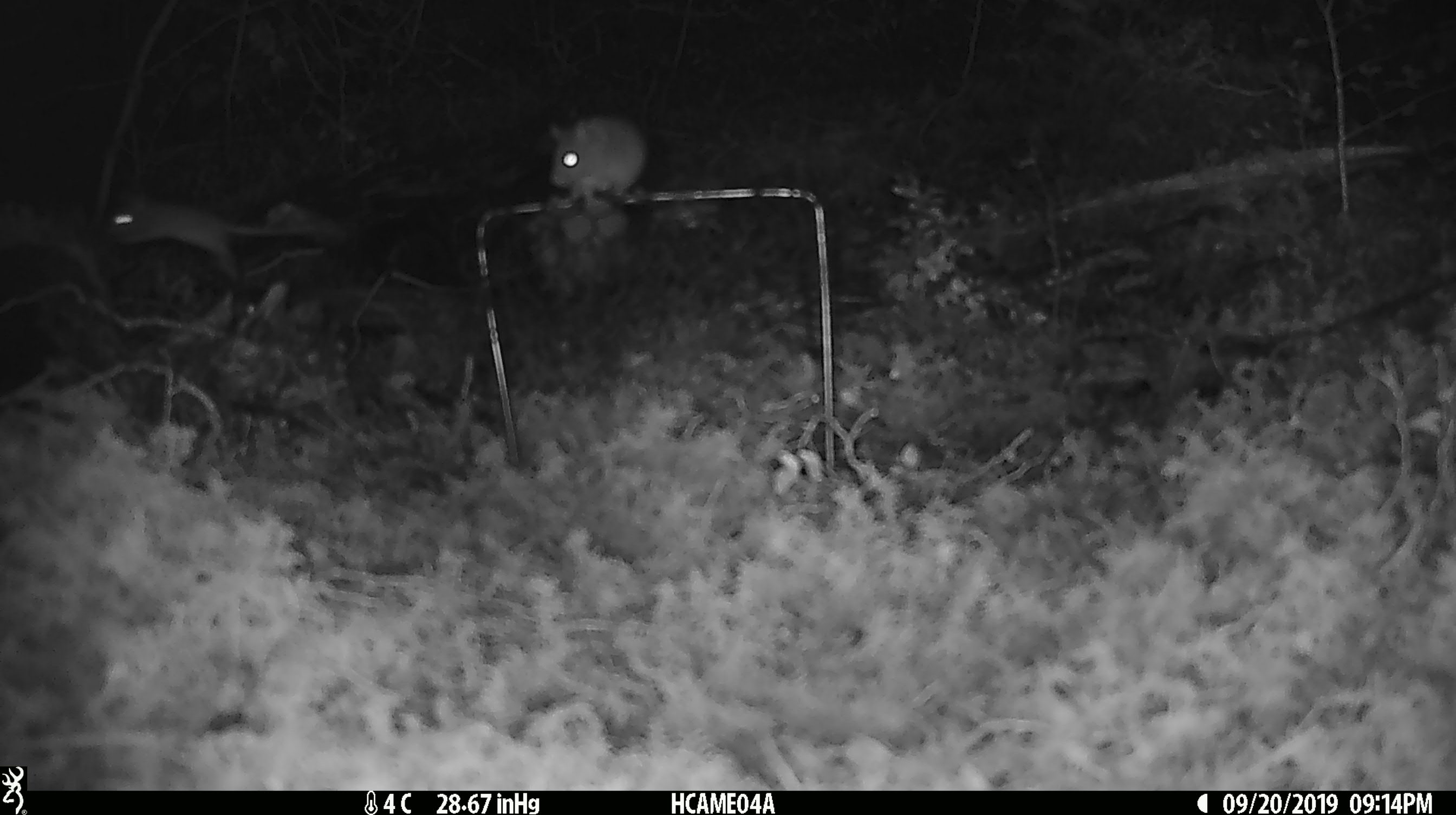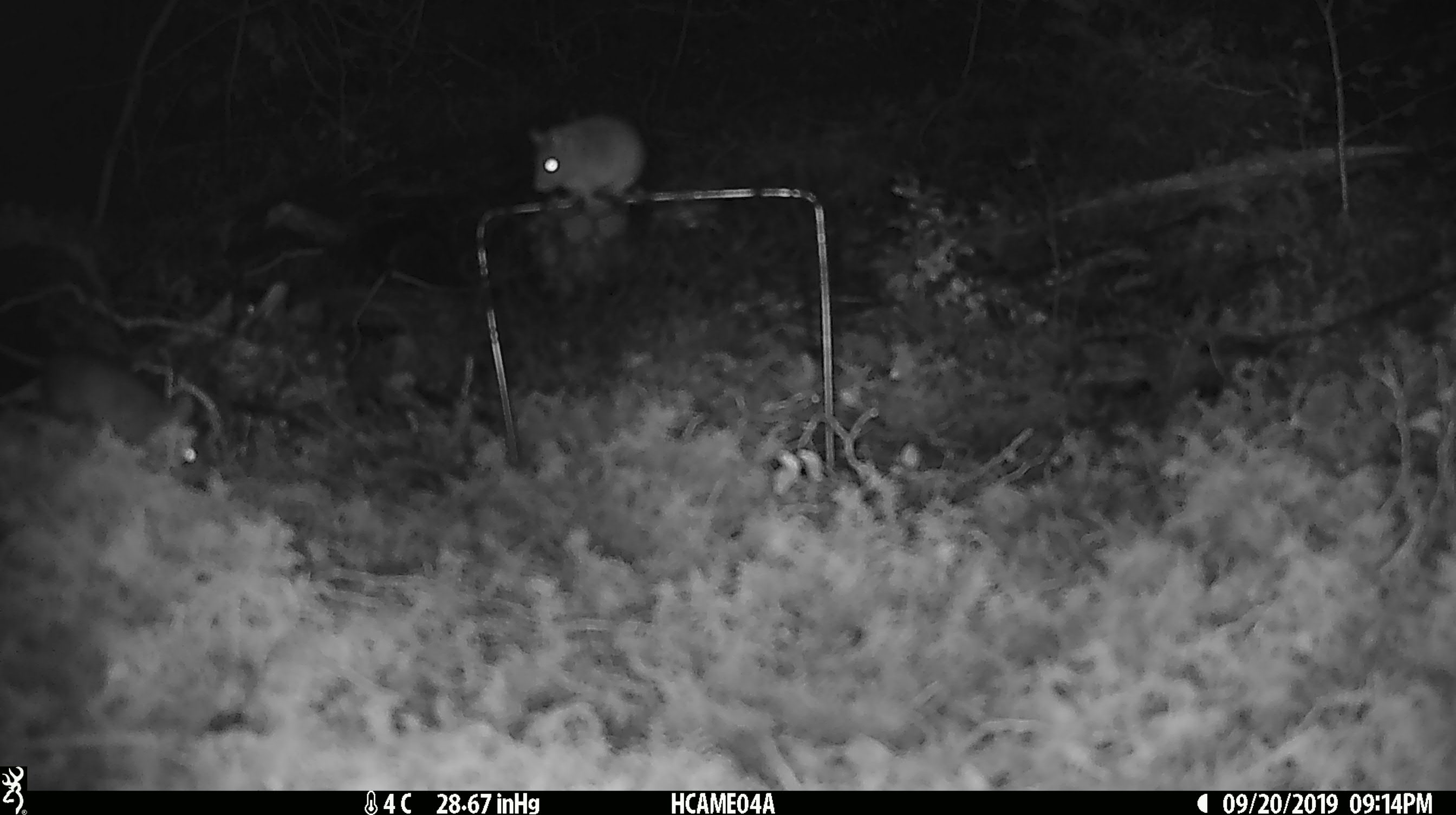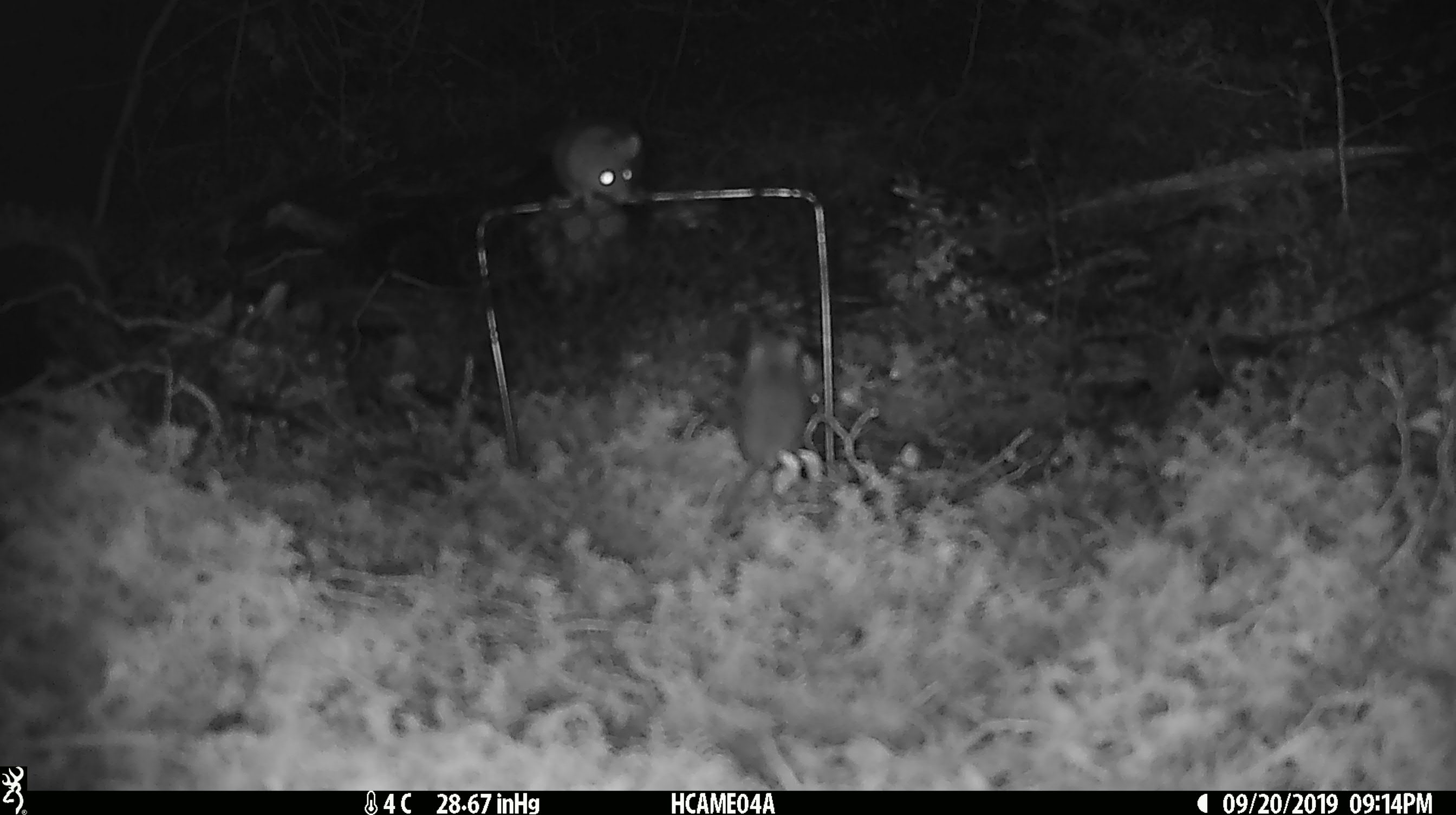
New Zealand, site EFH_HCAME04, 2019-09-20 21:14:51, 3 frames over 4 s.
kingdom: Animalia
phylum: Chordata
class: Mammalia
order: Rodentia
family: Muridae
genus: Mus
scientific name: Mus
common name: mouse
Mouse (Mus).